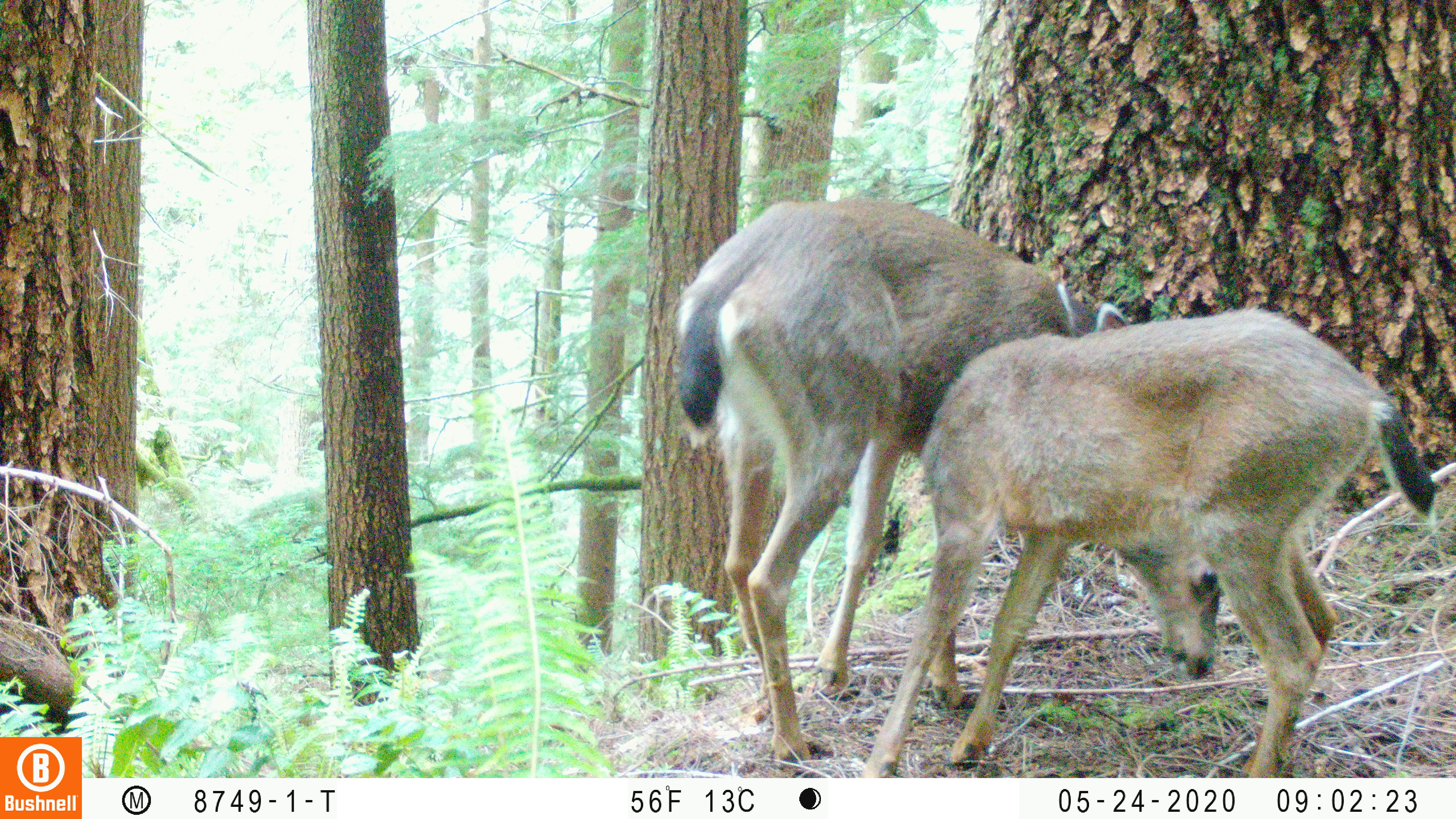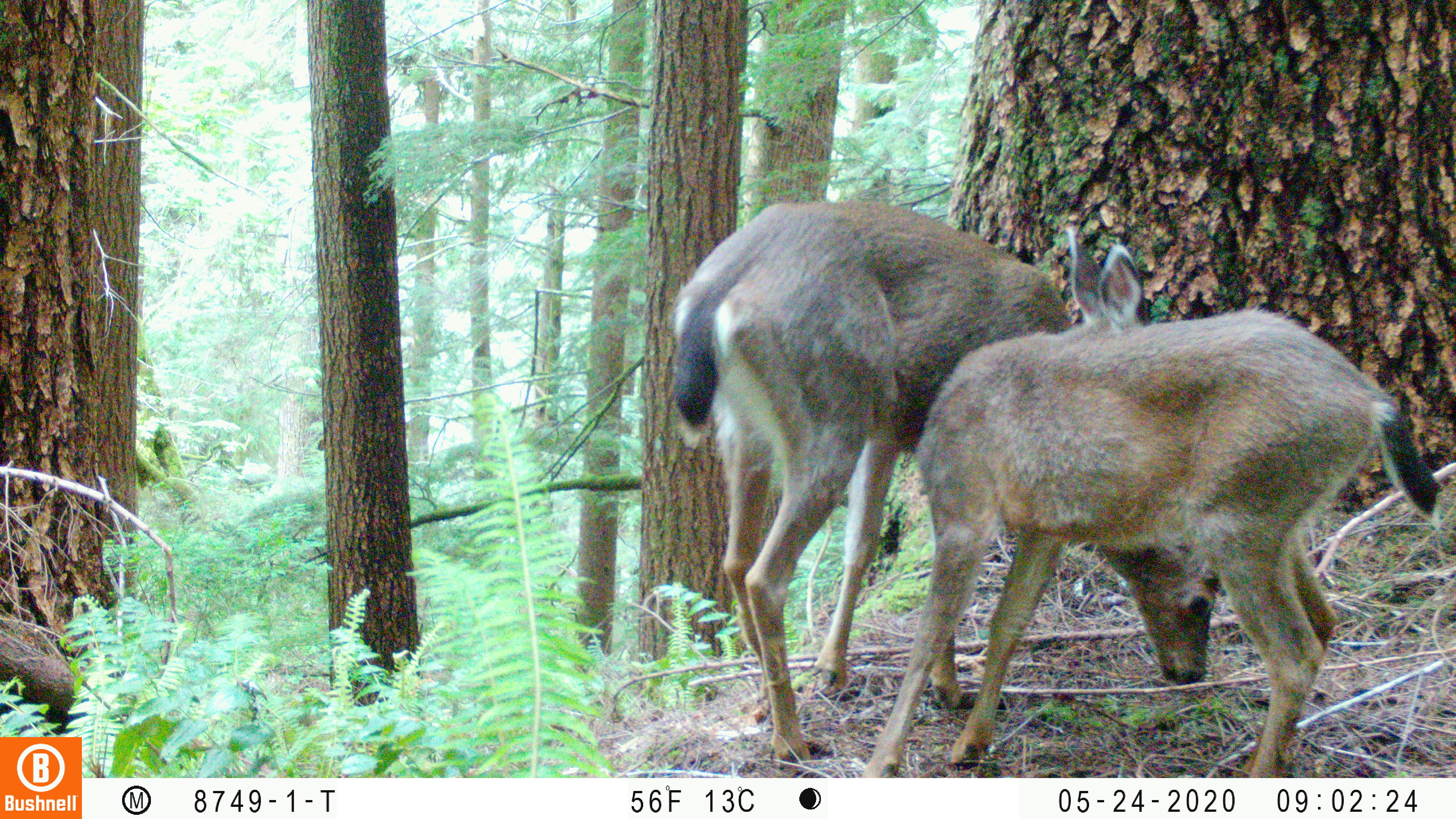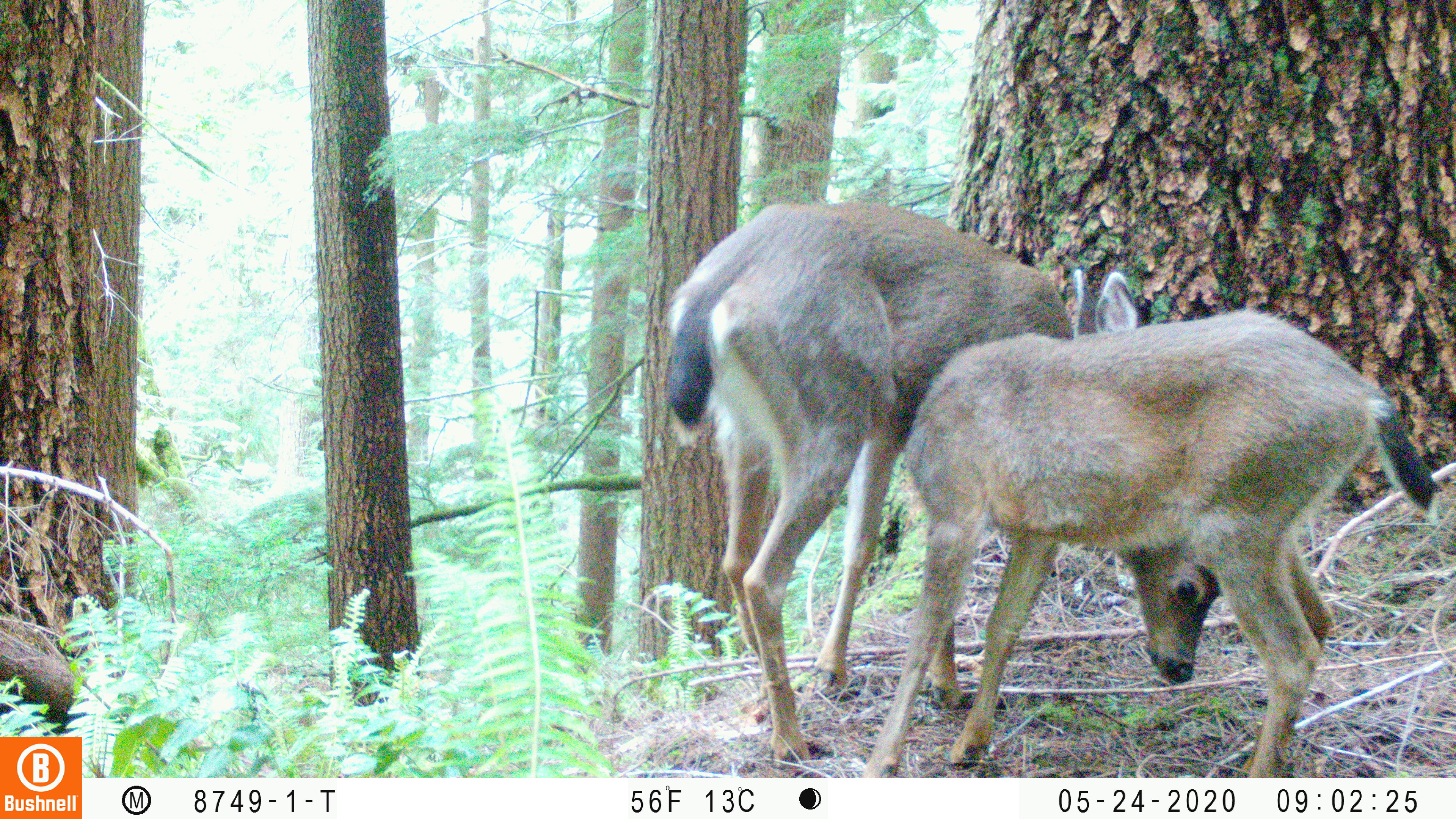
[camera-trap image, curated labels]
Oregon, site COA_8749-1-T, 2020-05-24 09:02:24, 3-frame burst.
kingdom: Animalia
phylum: Chordata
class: Mammalia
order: Artiodactyla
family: Cervidae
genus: Odocoileus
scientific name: Odocoileus hemionus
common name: black-tailed deer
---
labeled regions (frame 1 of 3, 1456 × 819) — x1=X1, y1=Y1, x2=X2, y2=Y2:
black-tailed deer: x1=664, y1=188, x2=1441, y2=765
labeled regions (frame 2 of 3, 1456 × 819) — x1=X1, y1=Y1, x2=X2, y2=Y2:
black-tailed deer: x1=636, y1=190, x2=1447, y2=760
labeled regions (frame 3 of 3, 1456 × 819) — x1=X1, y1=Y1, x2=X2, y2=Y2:
black-tailed deer: x1=632, y1=188, x2=1447, y2=759